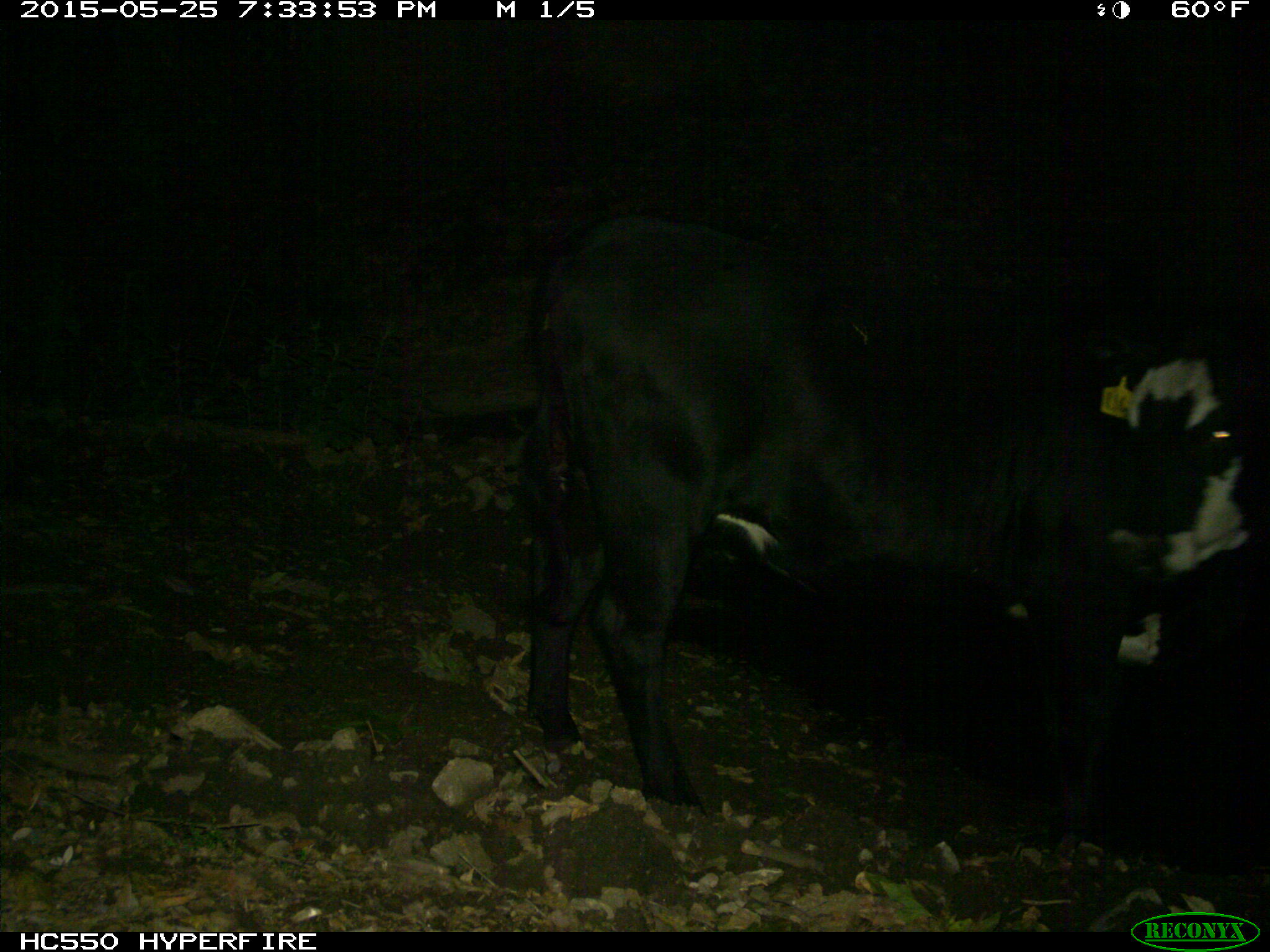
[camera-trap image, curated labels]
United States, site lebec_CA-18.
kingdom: Animalia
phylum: Chordata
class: Mammalia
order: Artiodactyla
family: Bovidae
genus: Bos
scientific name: Bos taurus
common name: domestic cow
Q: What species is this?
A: Bos taurus (domestic cow).